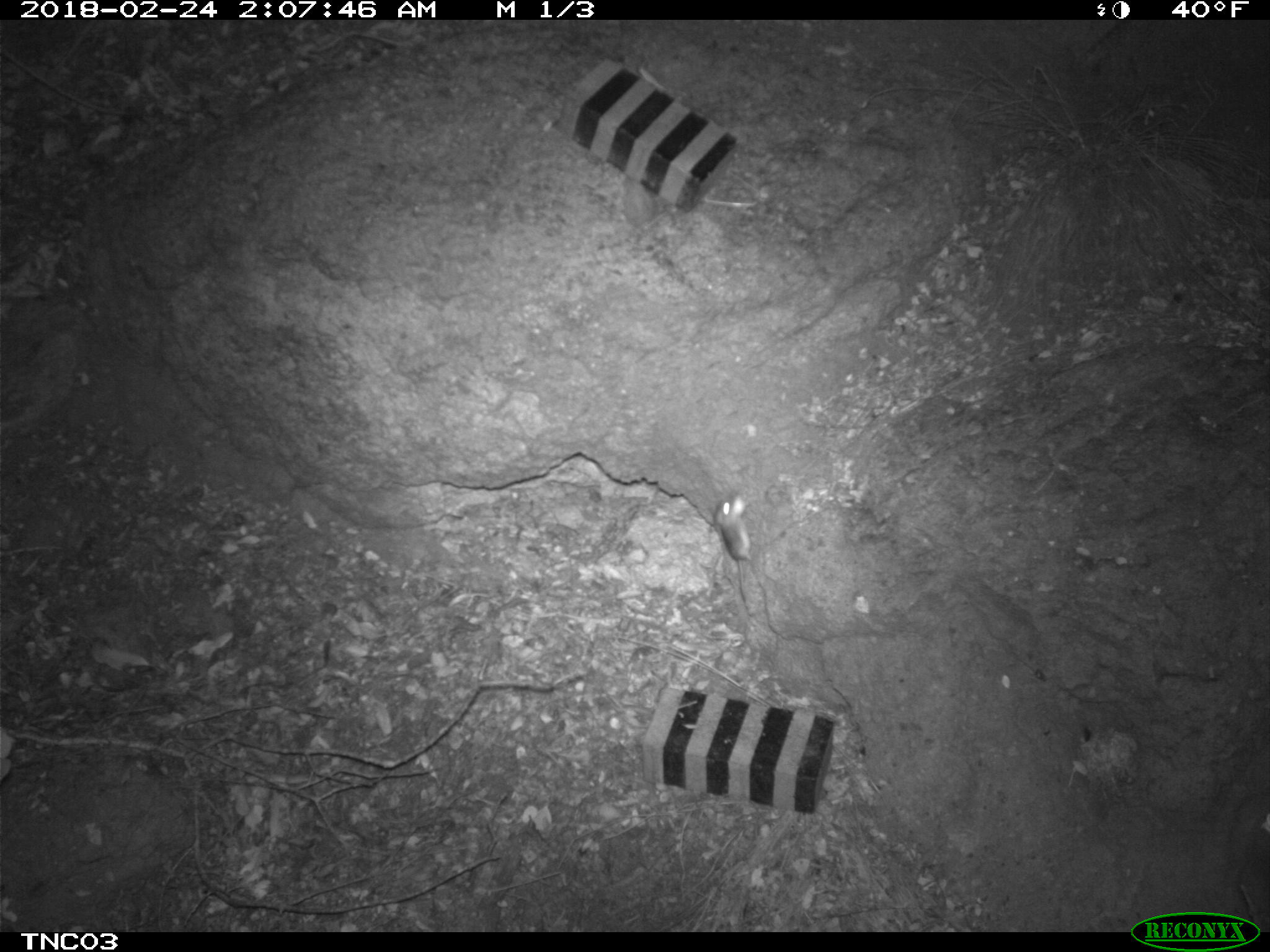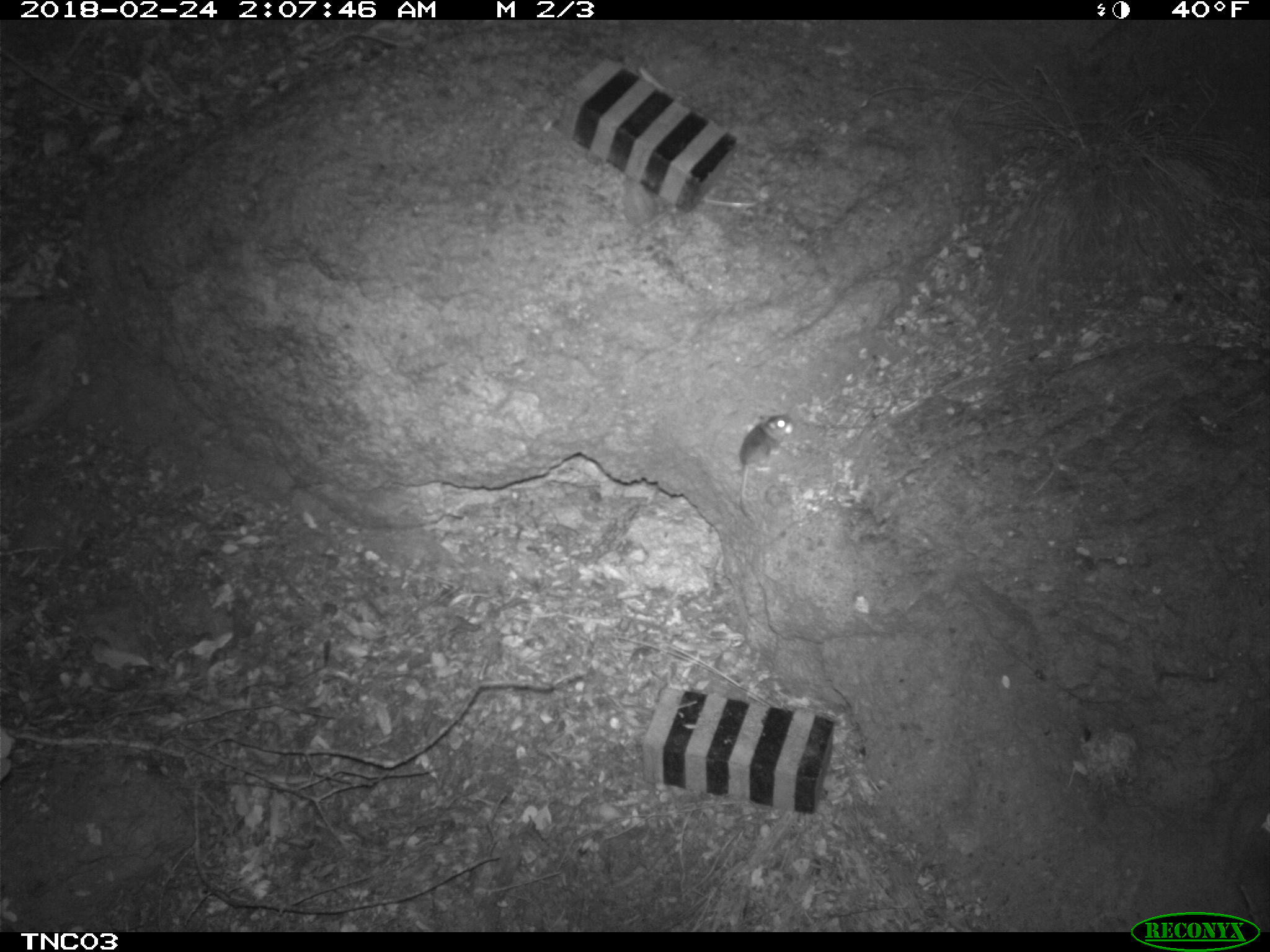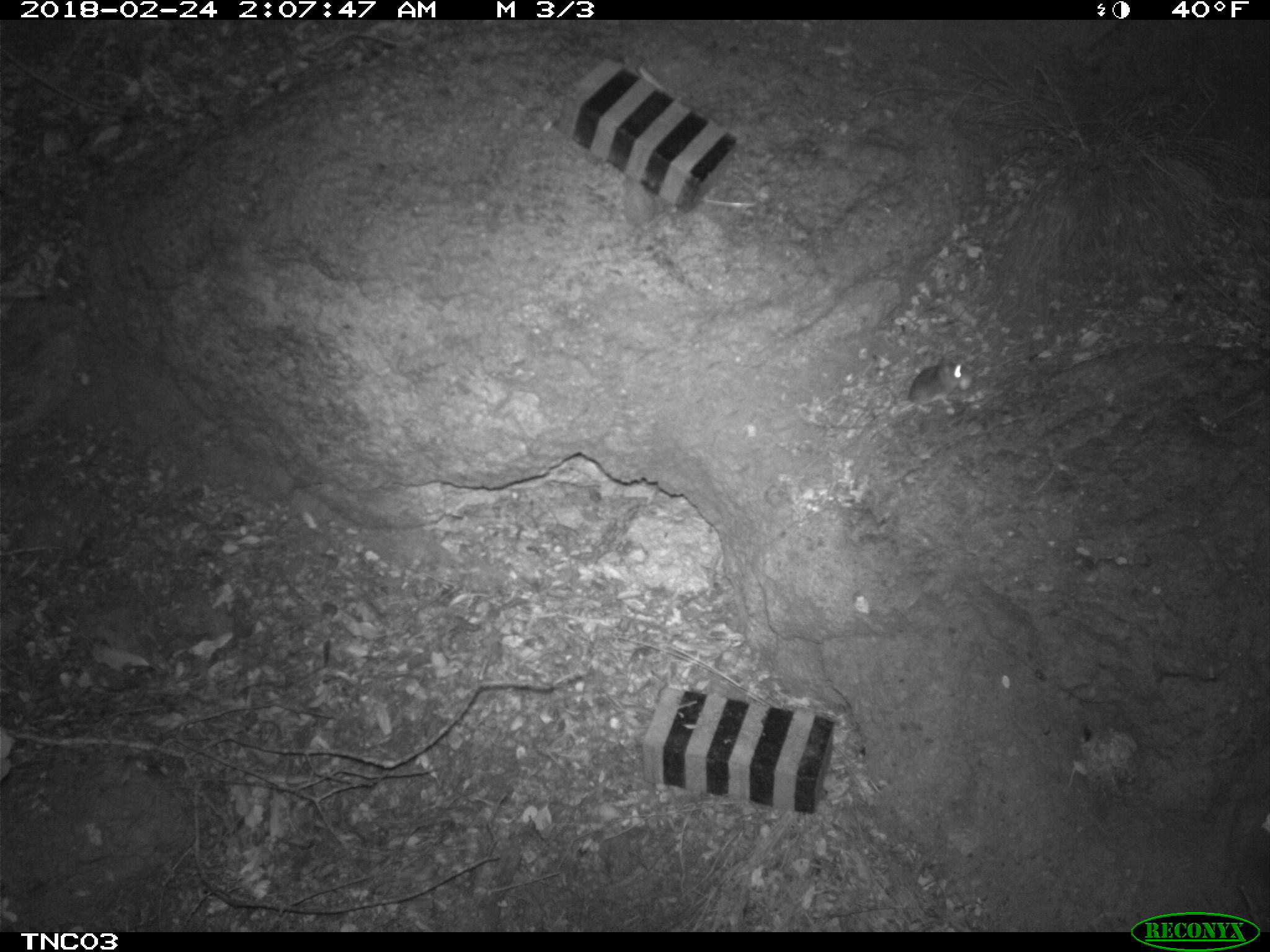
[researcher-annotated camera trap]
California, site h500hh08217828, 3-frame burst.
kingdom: Animalia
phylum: Chordata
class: Mammalia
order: Rodentia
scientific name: Rodentia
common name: rodent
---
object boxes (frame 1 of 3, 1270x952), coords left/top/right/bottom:
rodent: 708/497/750/620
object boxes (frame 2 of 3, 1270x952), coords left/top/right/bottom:
rodent: 739/410/793/516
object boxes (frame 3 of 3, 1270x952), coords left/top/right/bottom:
rodent: 898/362/969/412